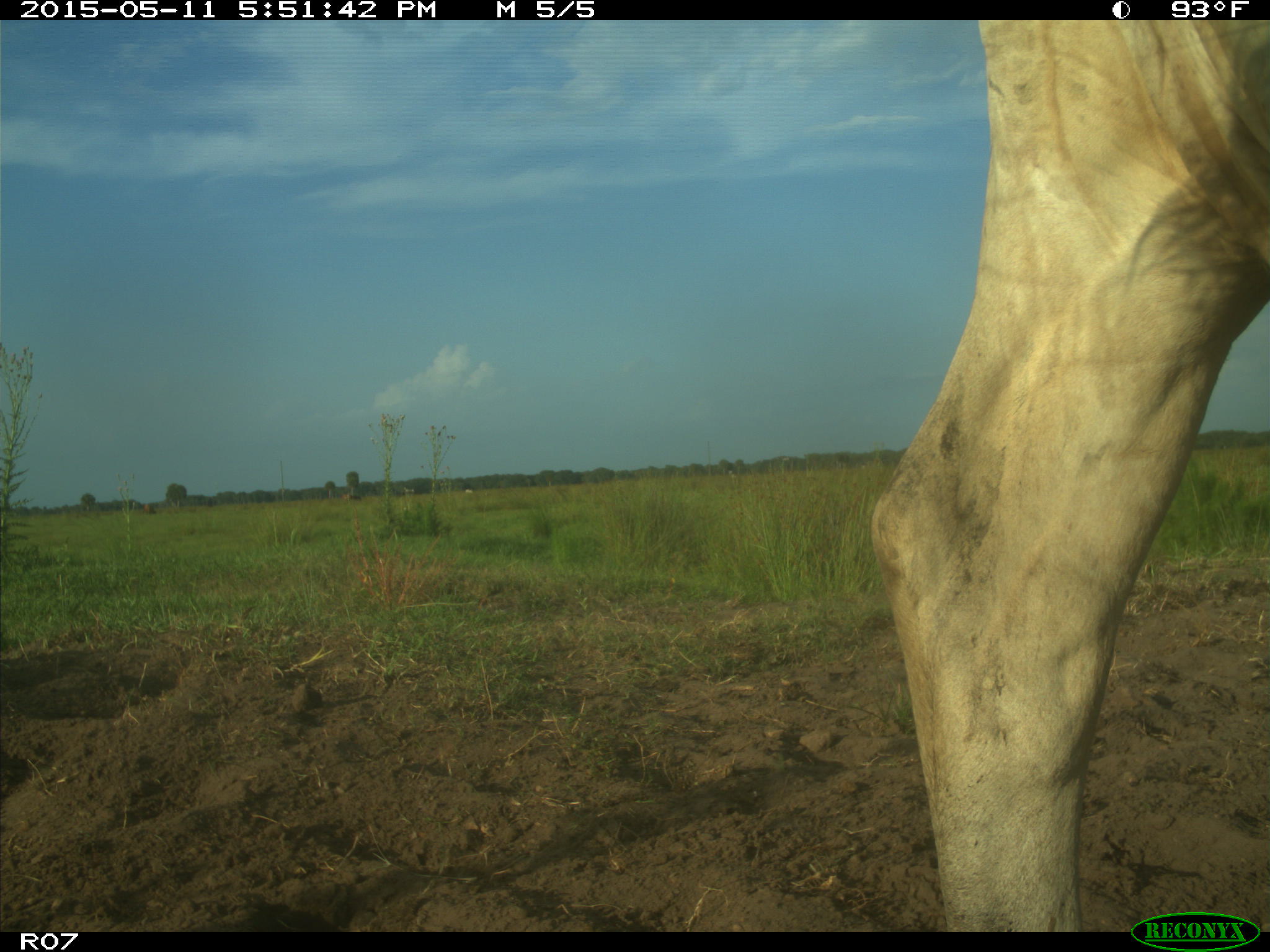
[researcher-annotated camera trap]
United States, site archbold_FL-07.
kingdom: Animalia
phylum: Chordata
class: Mammalia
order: Artiodactyla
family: Bovidae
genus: Bos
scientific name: Bos taurus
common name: domestic cow